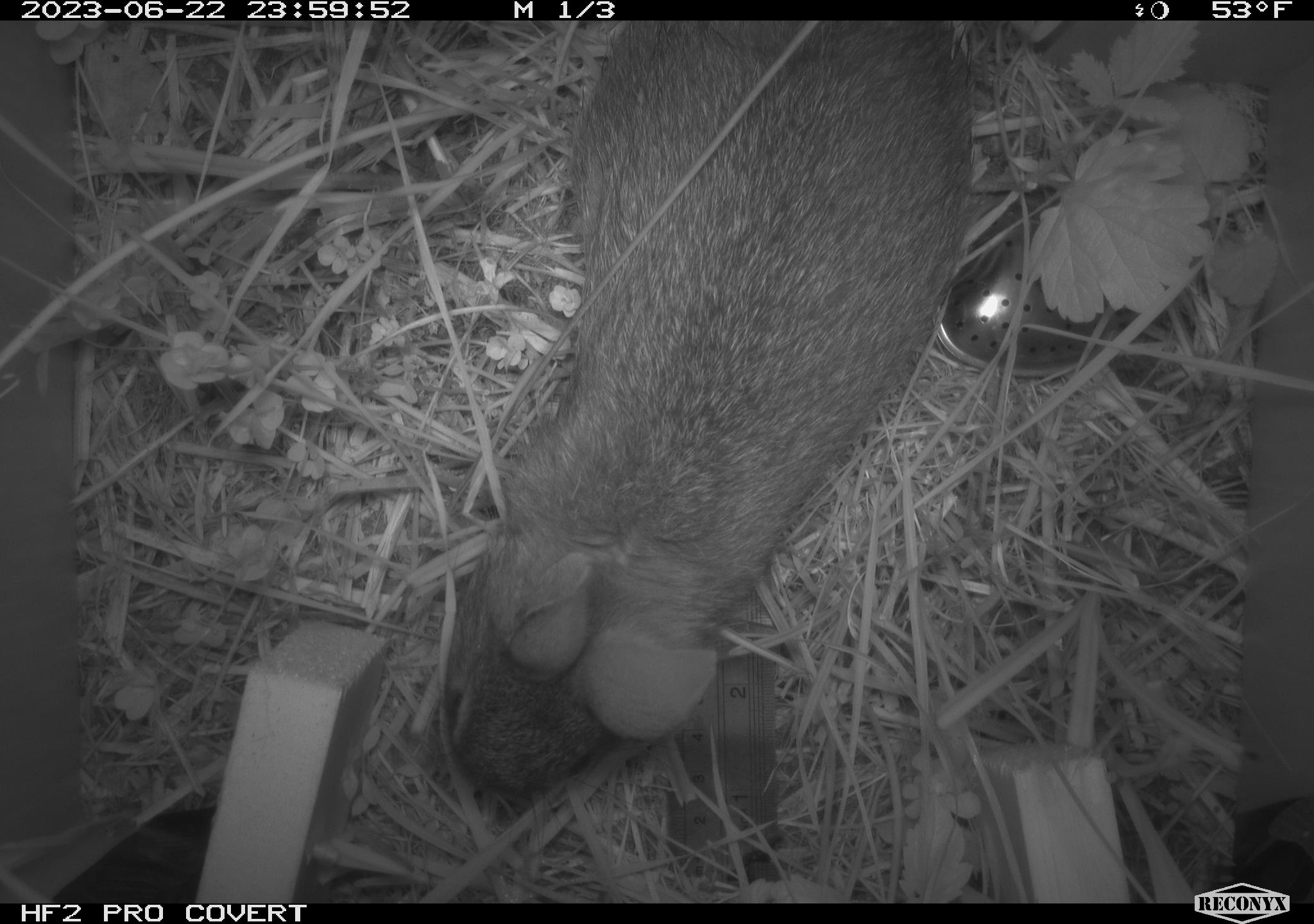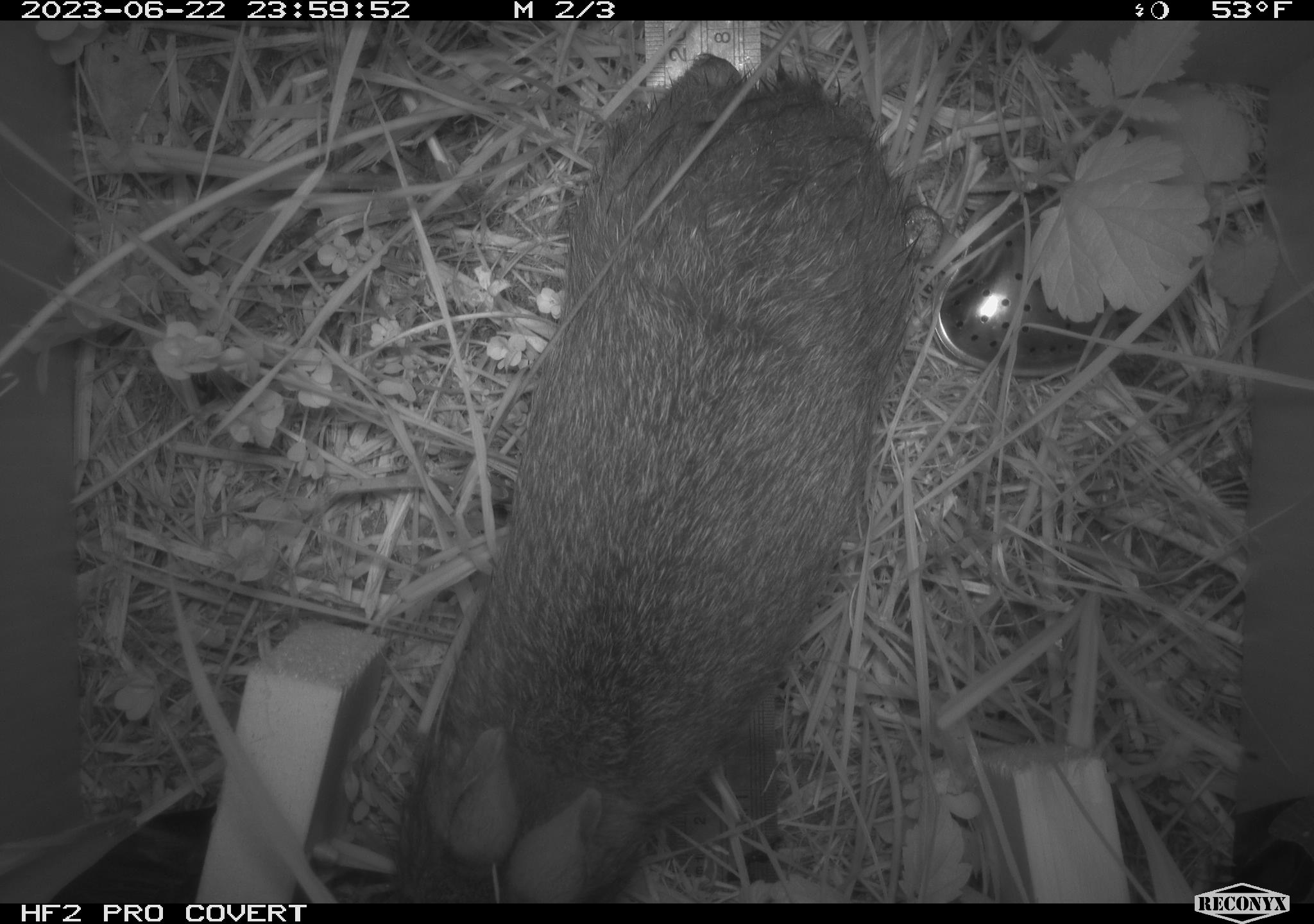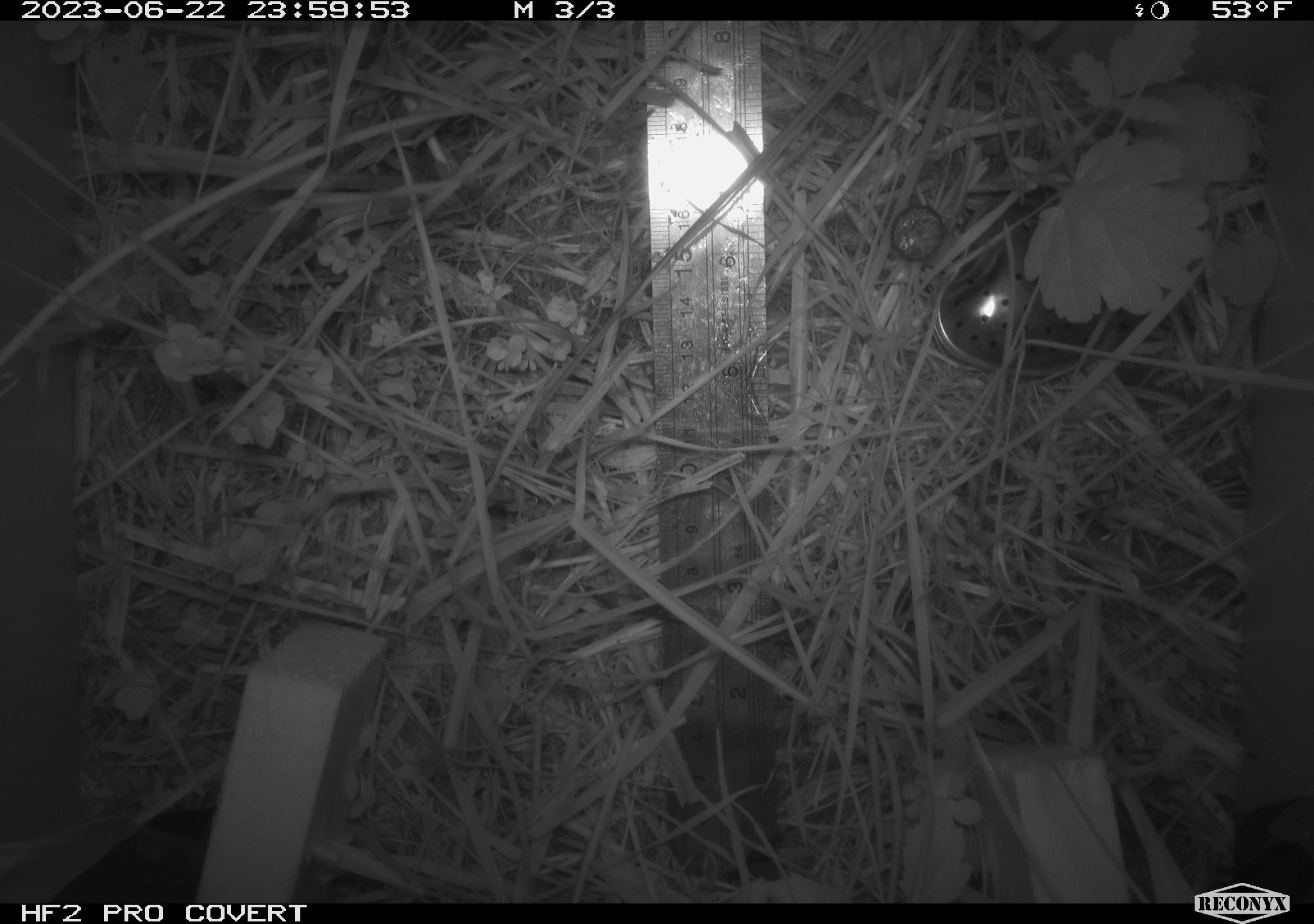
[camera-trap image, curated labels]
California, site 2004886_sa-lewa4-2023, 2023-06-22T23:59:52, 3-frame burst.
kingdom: Animalia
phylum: Chordata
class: Mammalia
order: Lagomorpha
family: Leporidae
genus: Sylvilagus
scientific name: Sylvilagus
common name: cottontail rabbits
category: sylvilagus species